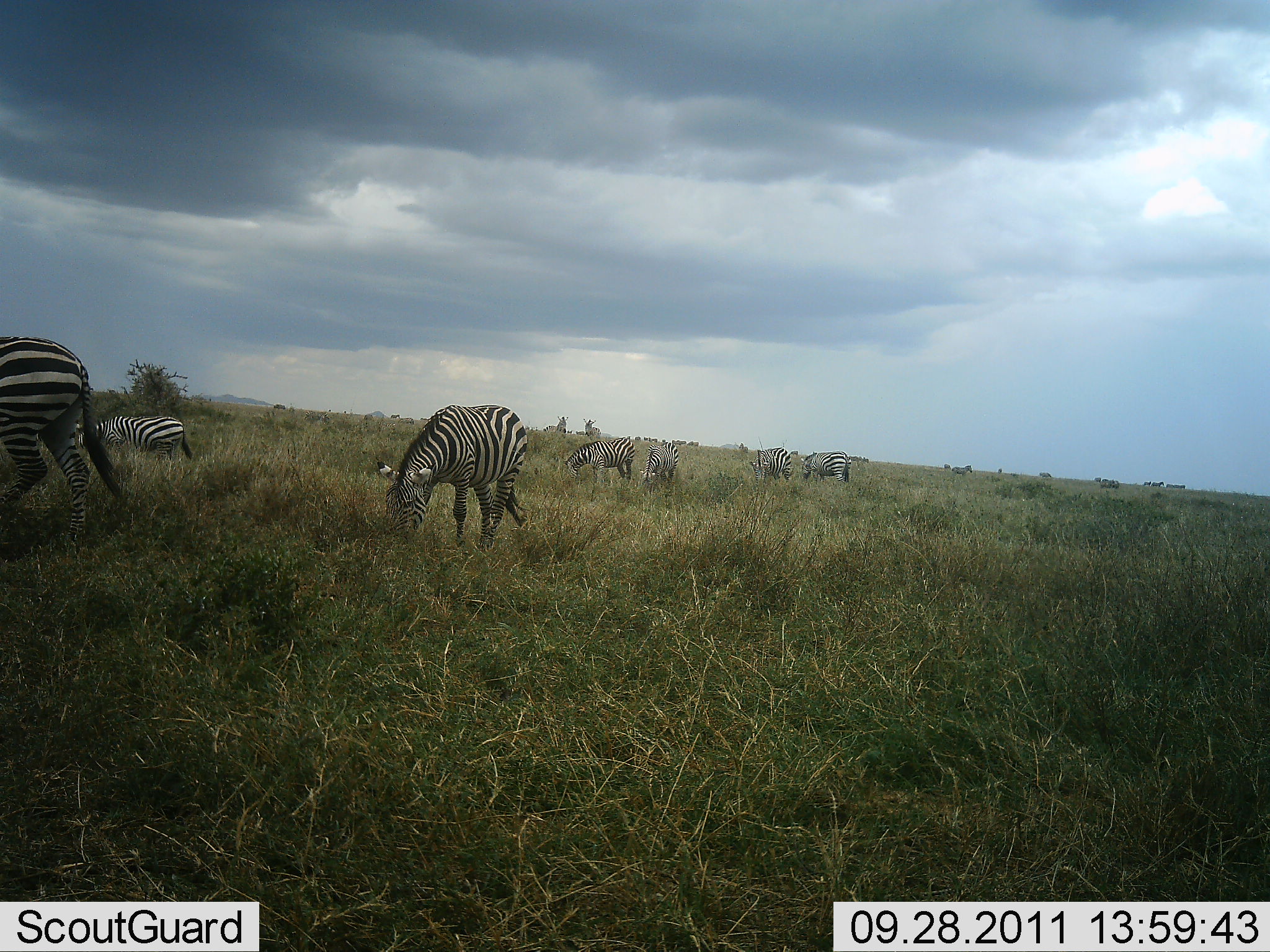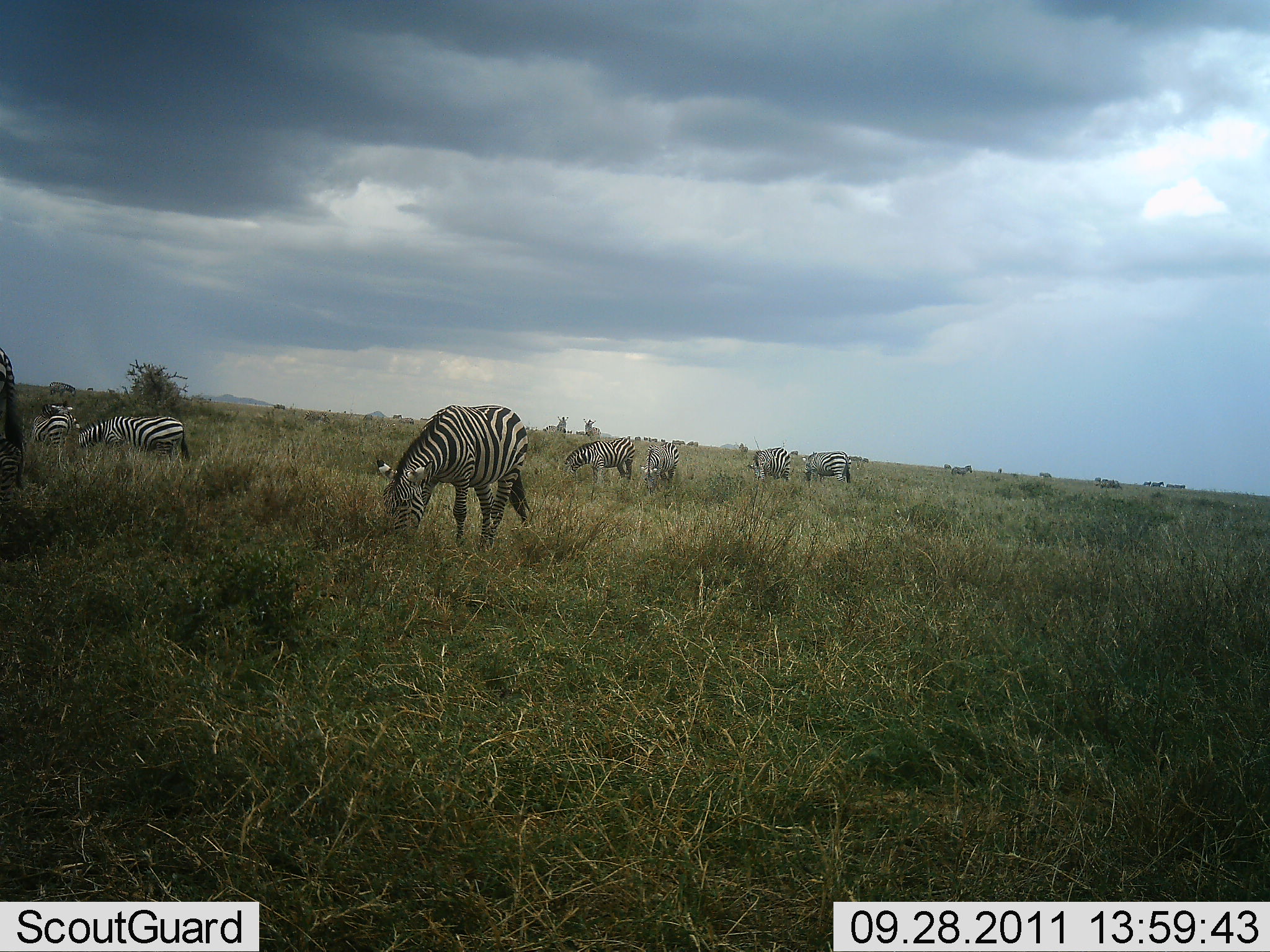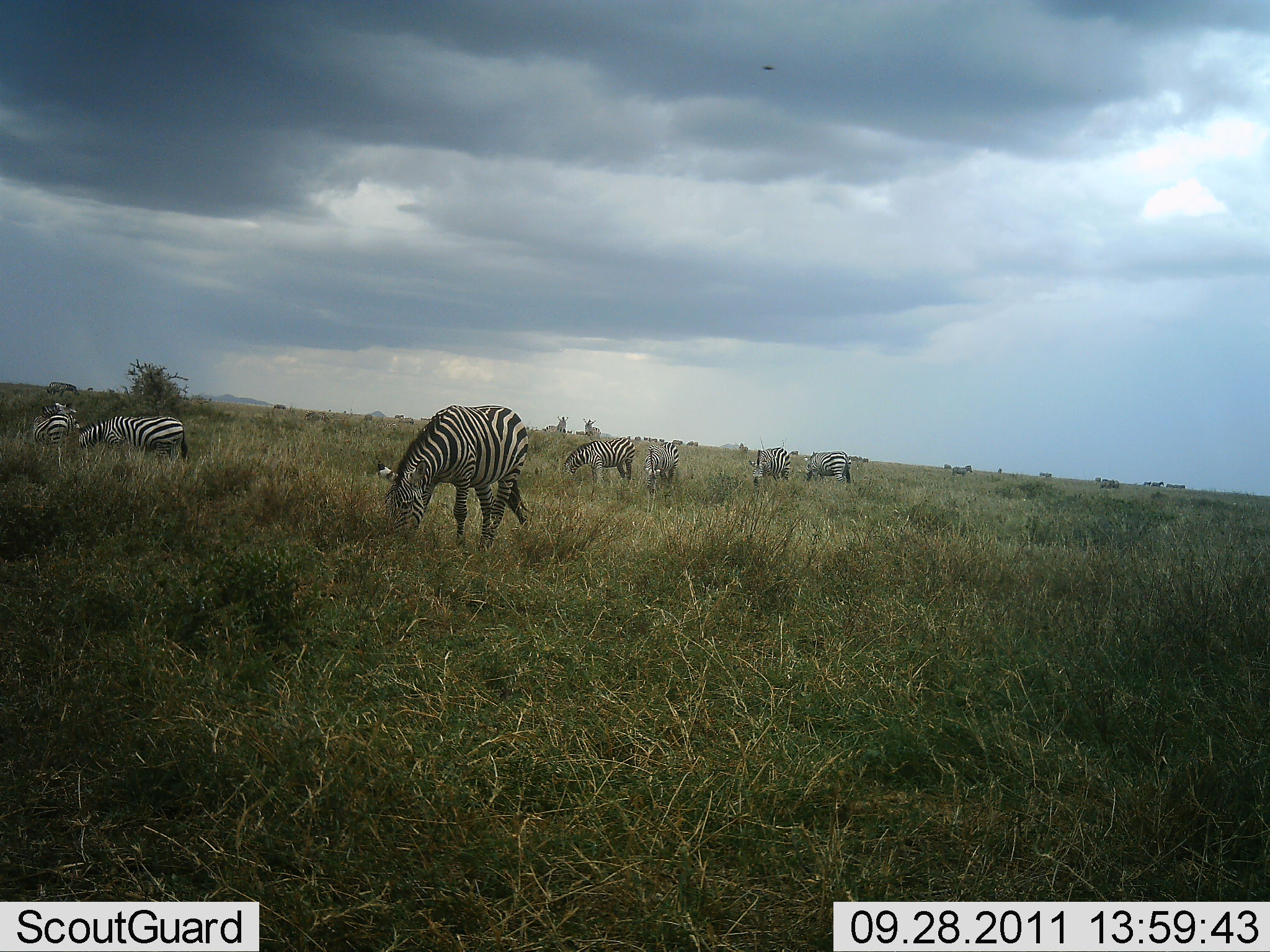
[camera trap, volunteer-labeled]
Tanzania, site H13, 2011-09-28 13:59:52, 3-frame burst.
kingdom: Animalia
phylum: Chordata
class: Mammalia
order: Perissodactyla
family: Equidae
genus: Equus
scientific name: Equus quagga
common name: plains zebra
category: zebra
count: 8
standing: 8%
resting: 8%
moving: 31%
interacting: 0%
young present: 0%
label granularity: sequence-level